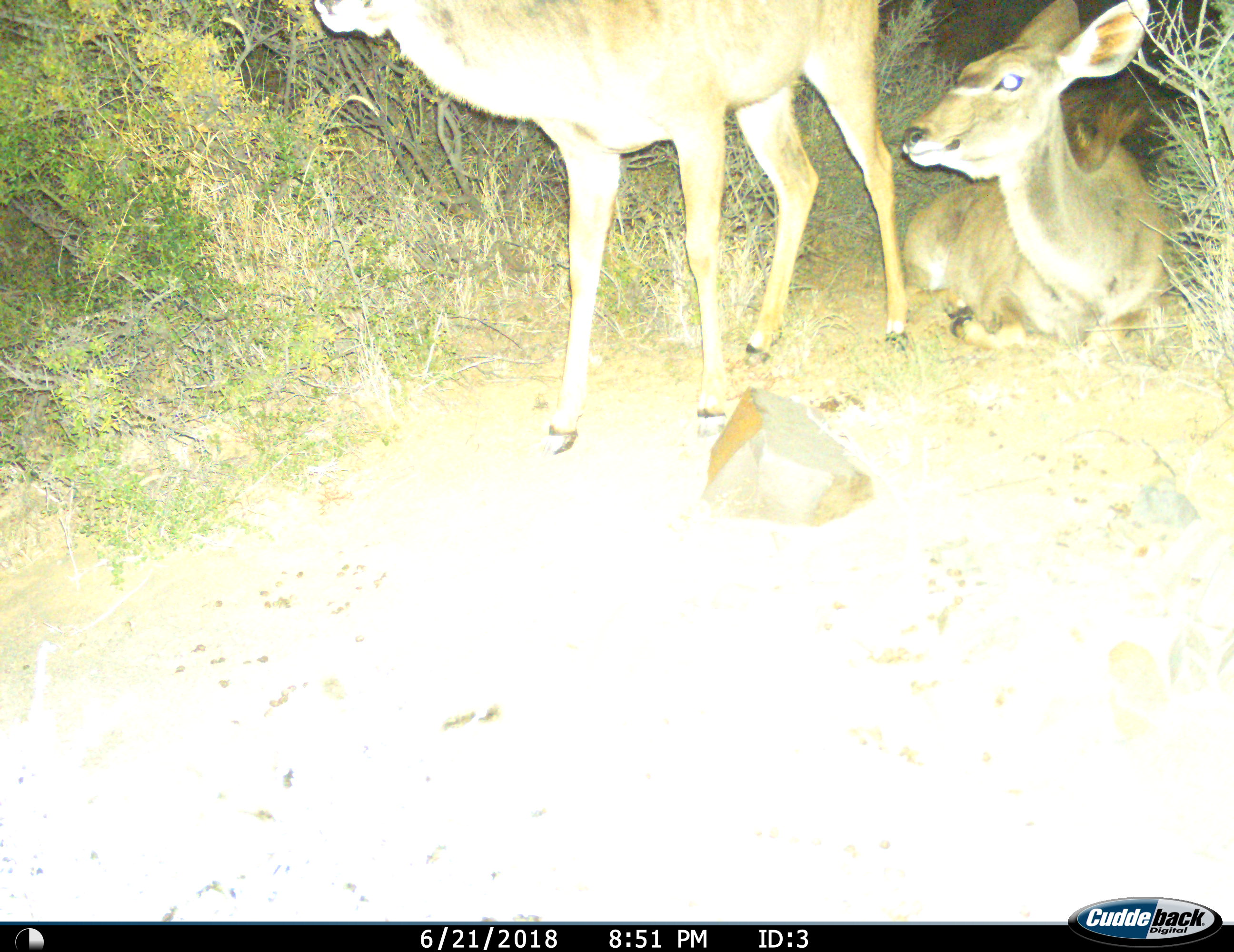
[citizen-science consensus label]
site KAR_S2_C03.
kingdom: Animalia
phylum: Chordata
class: Mammalia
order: Artiodactyla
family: Bovidae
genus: Tragelaphus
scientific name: Tragelaphus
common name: kudu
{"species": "kudu (Tragelaphus)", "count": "2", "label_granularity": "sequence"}